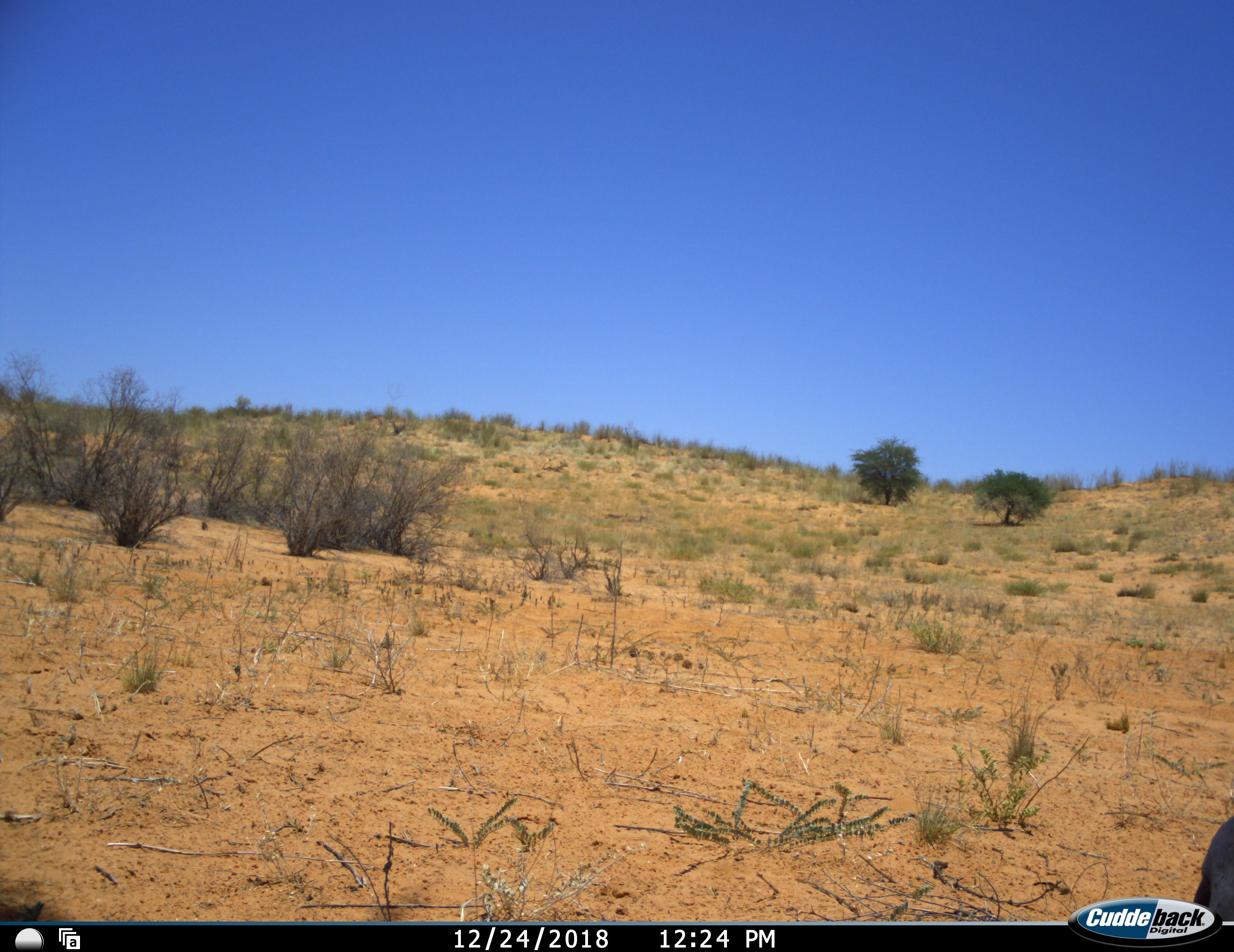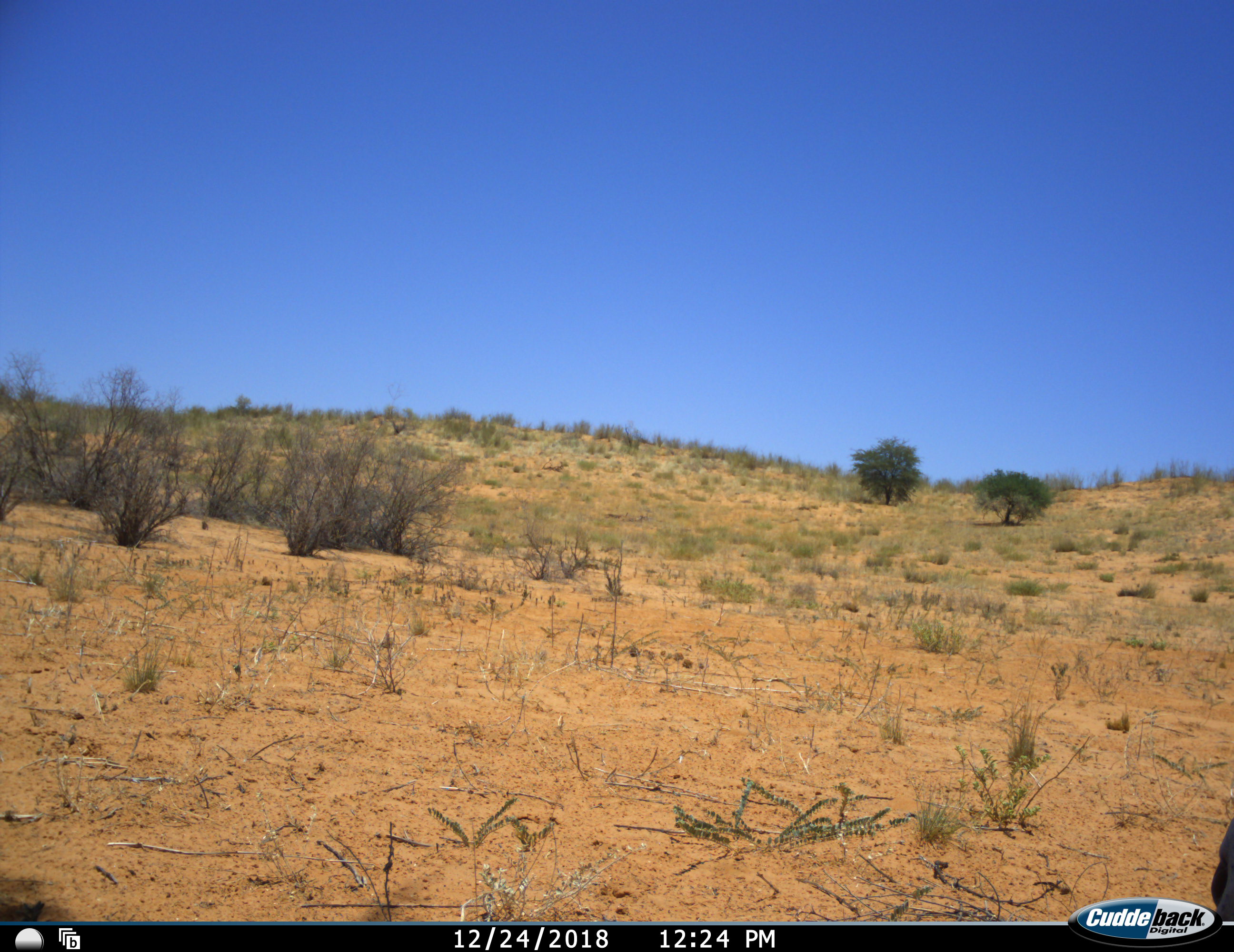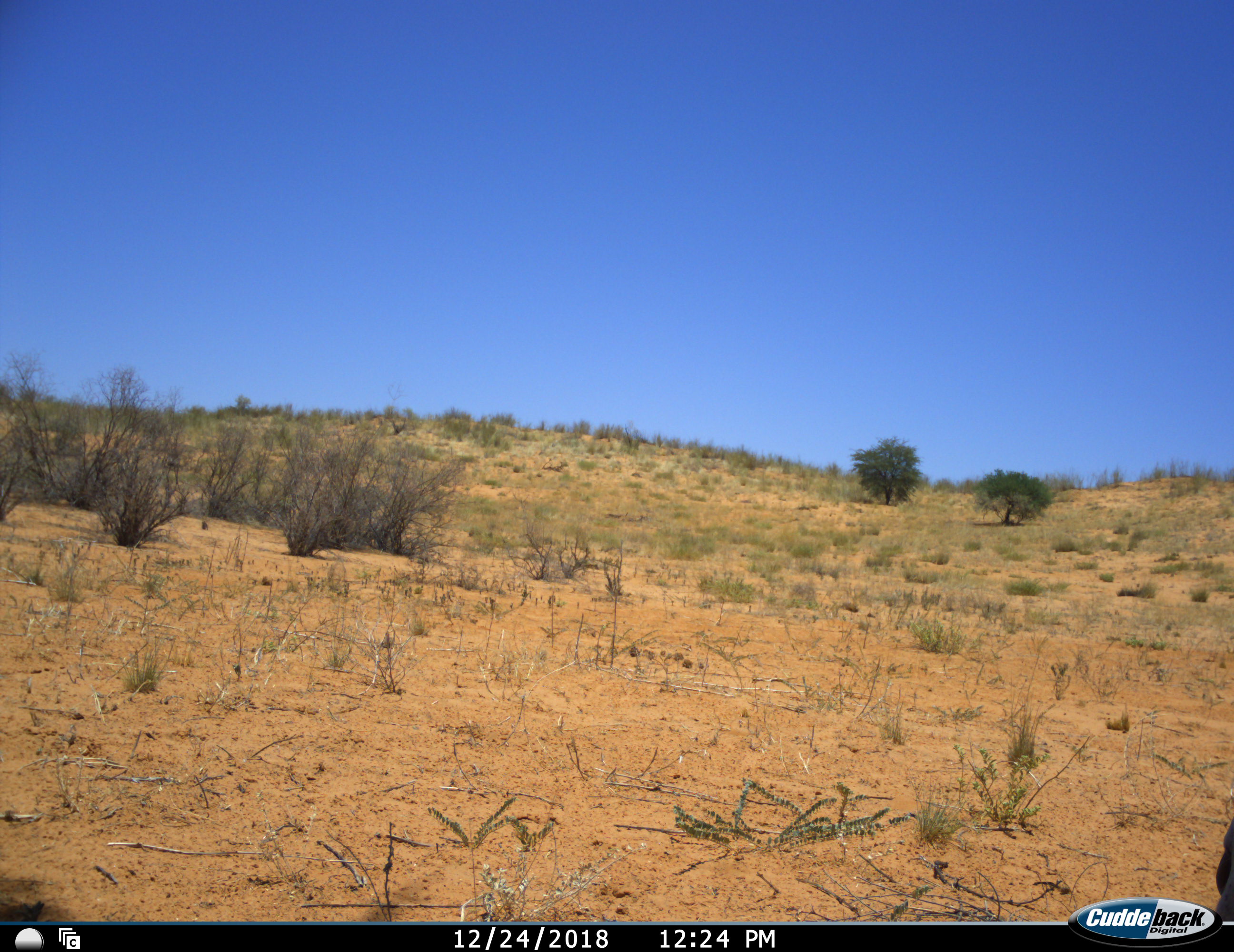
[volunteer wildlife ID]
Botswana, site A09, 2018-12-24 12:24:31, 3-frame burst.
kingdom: Animalia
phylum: Chordata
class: Mammalia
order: Artiodactyla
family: Bovidae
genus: Oryx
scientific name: Oryx gazella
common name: gemsbok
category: gemsbokoryx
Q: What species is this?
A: Gemsbokoryx (gemsbok) (Oryx gazella).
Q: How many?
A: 1.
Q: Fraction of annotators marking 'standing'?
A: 50%.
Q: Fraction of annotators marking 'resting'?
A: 50%.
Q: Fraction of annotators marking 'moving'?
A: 8%.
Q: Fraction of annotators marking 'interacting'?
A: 0%.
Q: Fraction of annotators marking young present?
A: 0%.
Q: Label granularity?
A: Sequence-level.